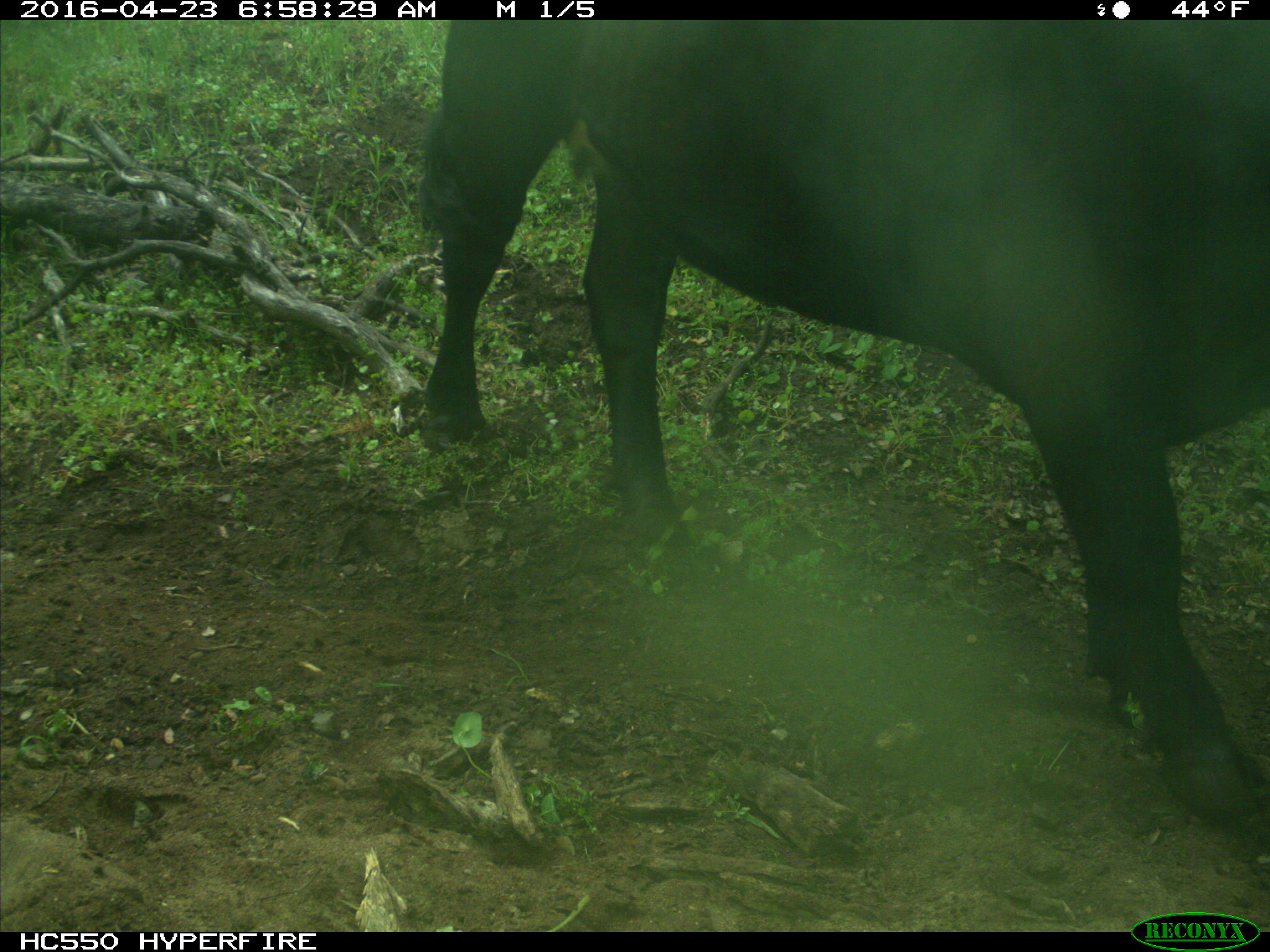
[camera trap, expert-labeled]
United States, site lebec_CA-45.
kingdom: Animalia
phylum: Chordata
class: Mammalia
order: Artiodactyla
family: Bovidae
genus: Bos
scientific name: Bos taurus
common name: domestic cow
Bos taurus (domestic cow).